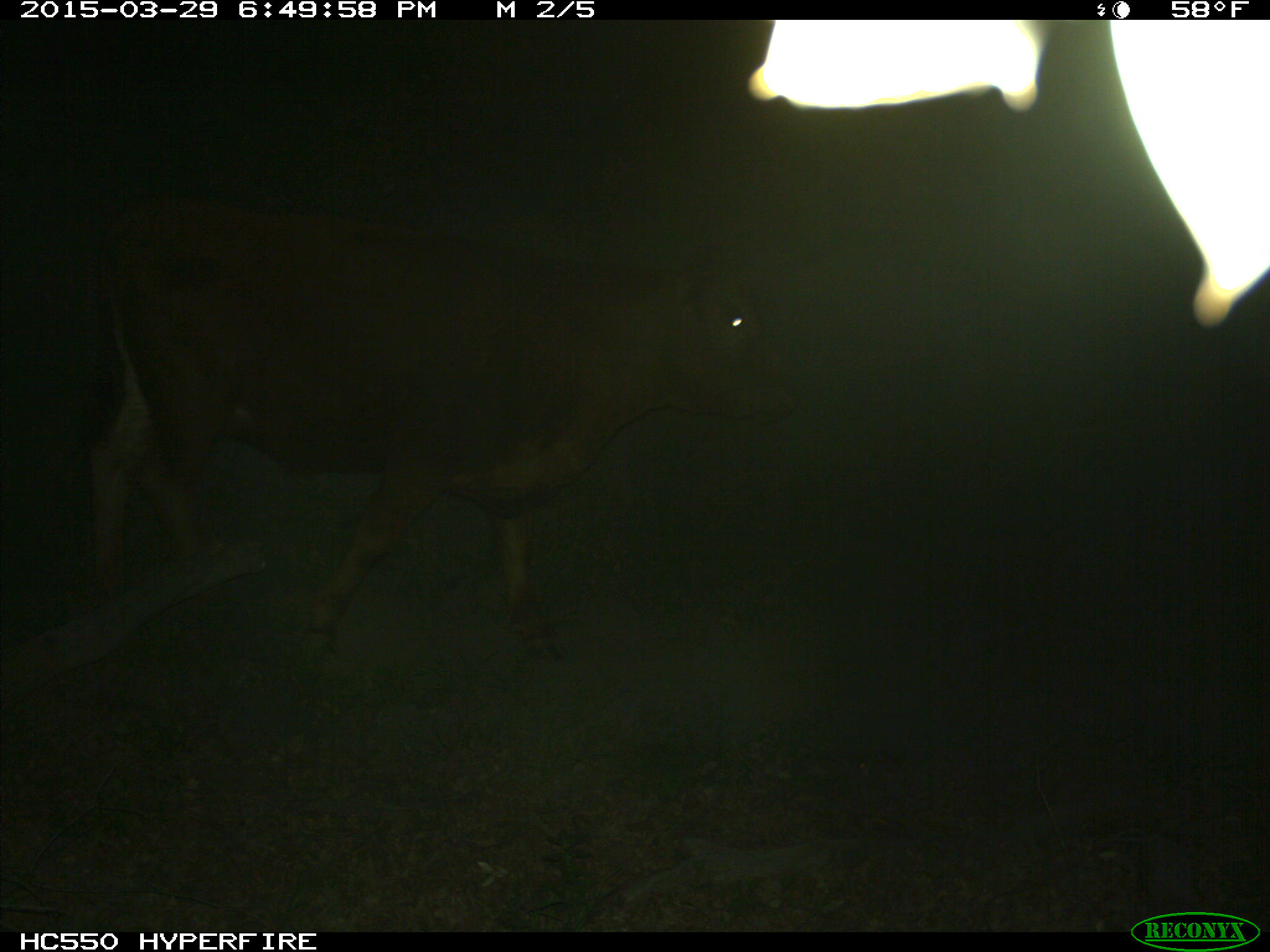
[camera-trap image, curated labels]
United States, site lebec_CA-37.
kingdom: Animalia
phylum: Chordata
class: Mammalia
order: Artiodactyla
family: Bovidae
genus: Bos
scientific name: Bos taurus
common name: domestic cow